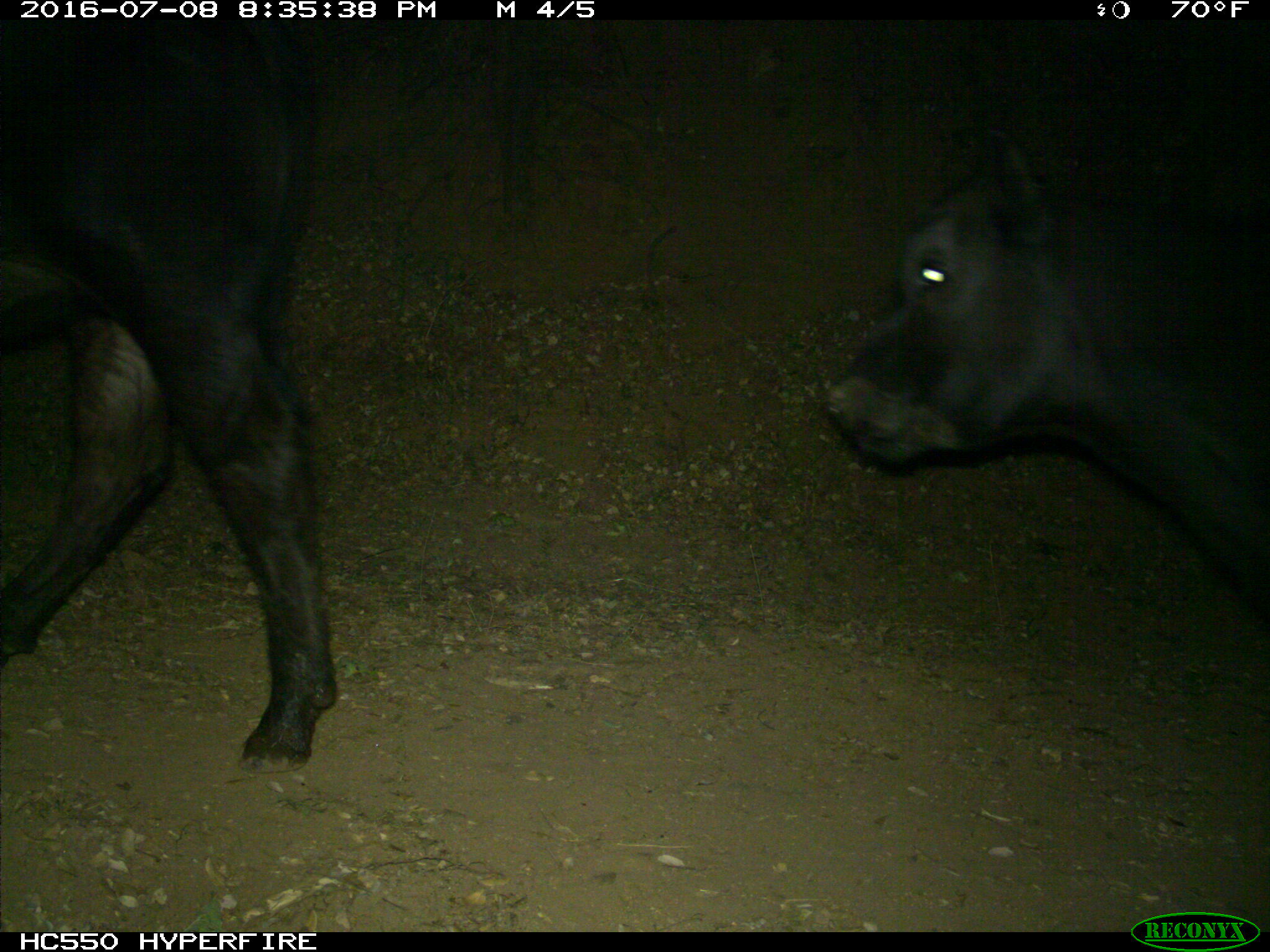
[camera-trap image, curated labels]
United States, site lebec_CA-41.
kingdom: Animalia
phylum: Chordata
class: Mammalia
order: Artiodactyla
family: Bovidae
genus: Bos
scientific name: Bos taurus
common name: domestic cow